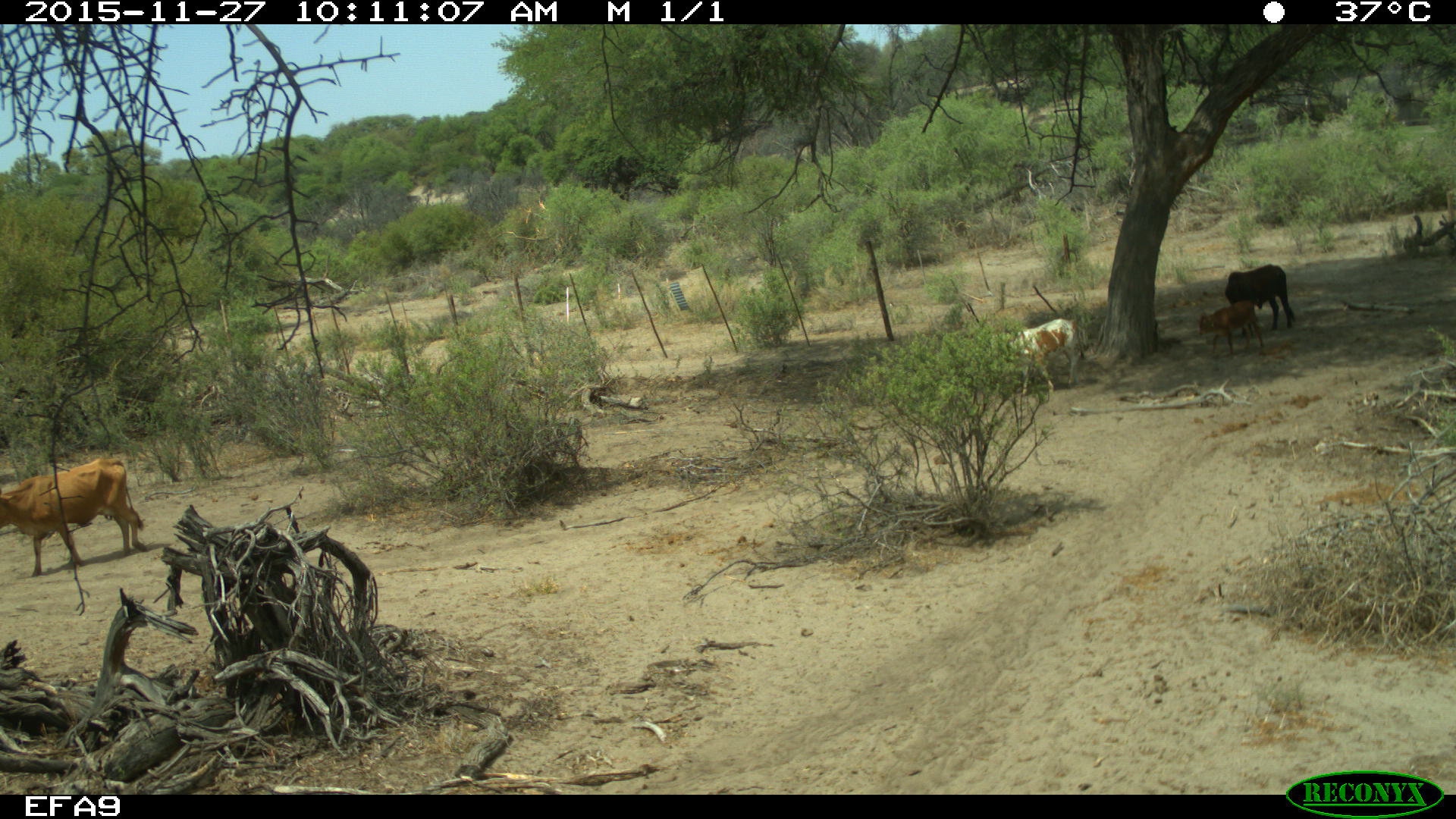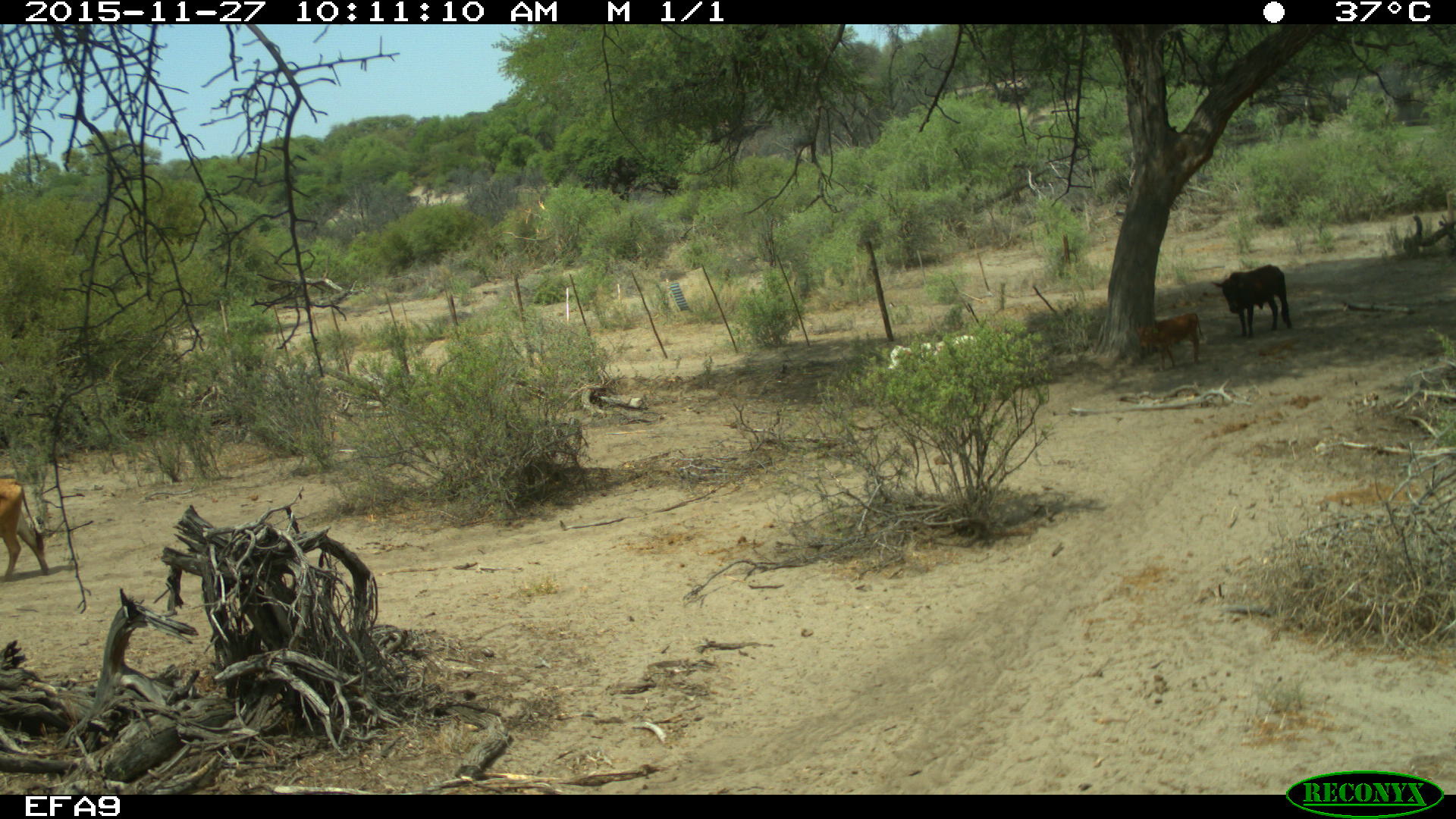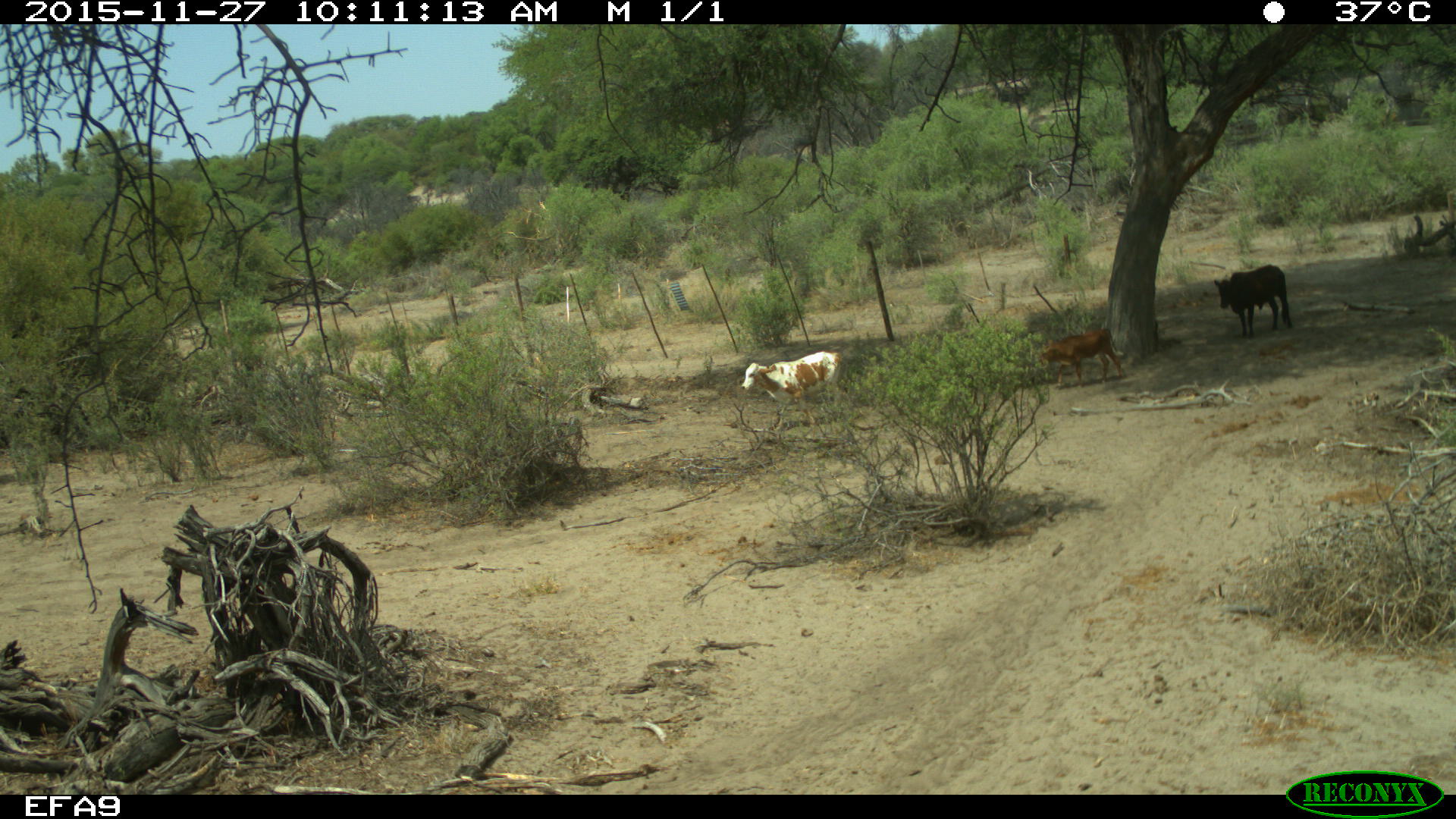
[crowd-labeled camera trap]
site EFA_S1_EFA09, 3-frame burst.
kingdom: Animalia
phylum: Chordata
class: Mammalia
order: Artiodactyla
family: Bovidae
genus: Bos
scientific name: Bos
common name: cattle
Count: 4.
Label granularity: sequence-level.